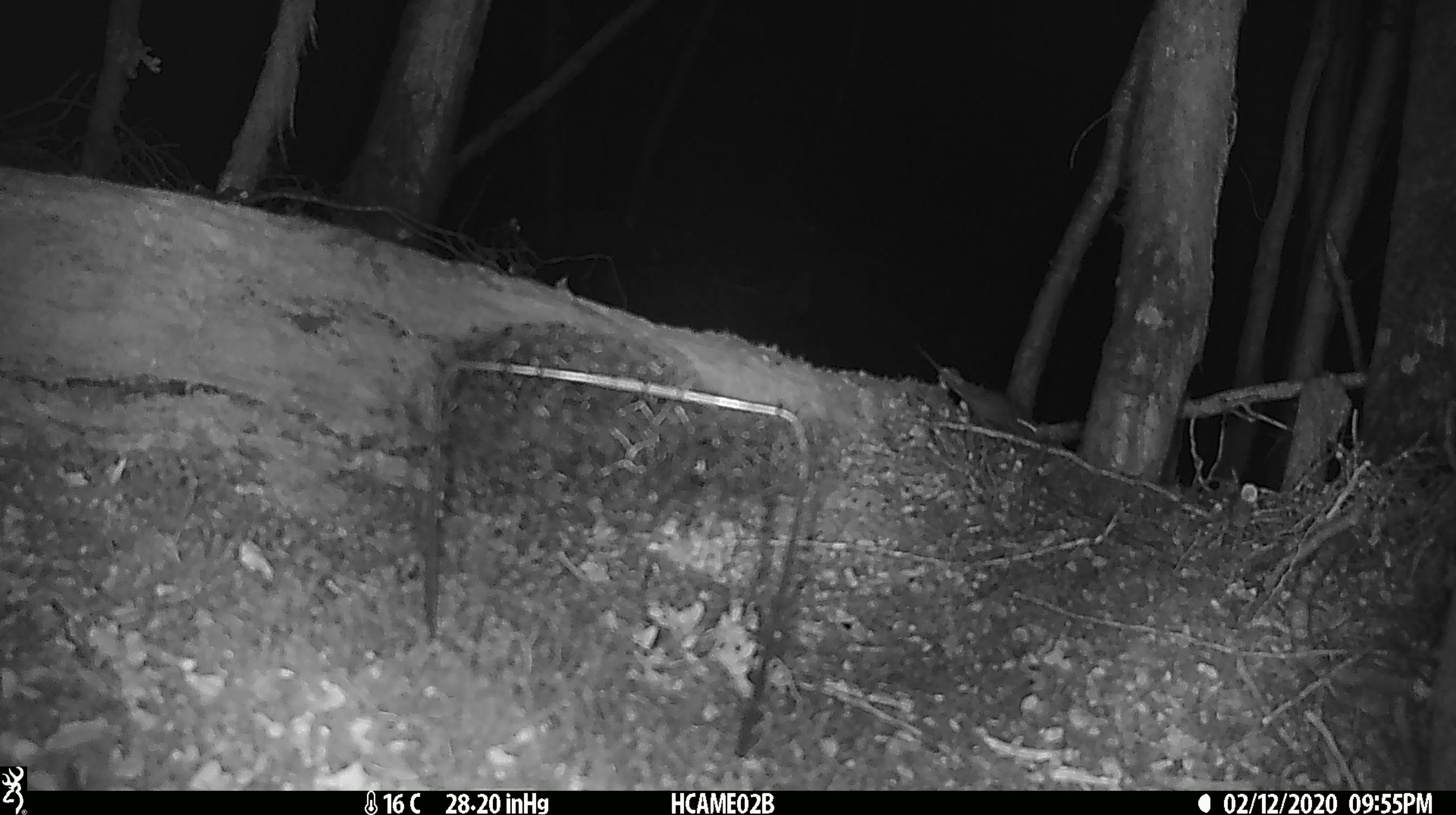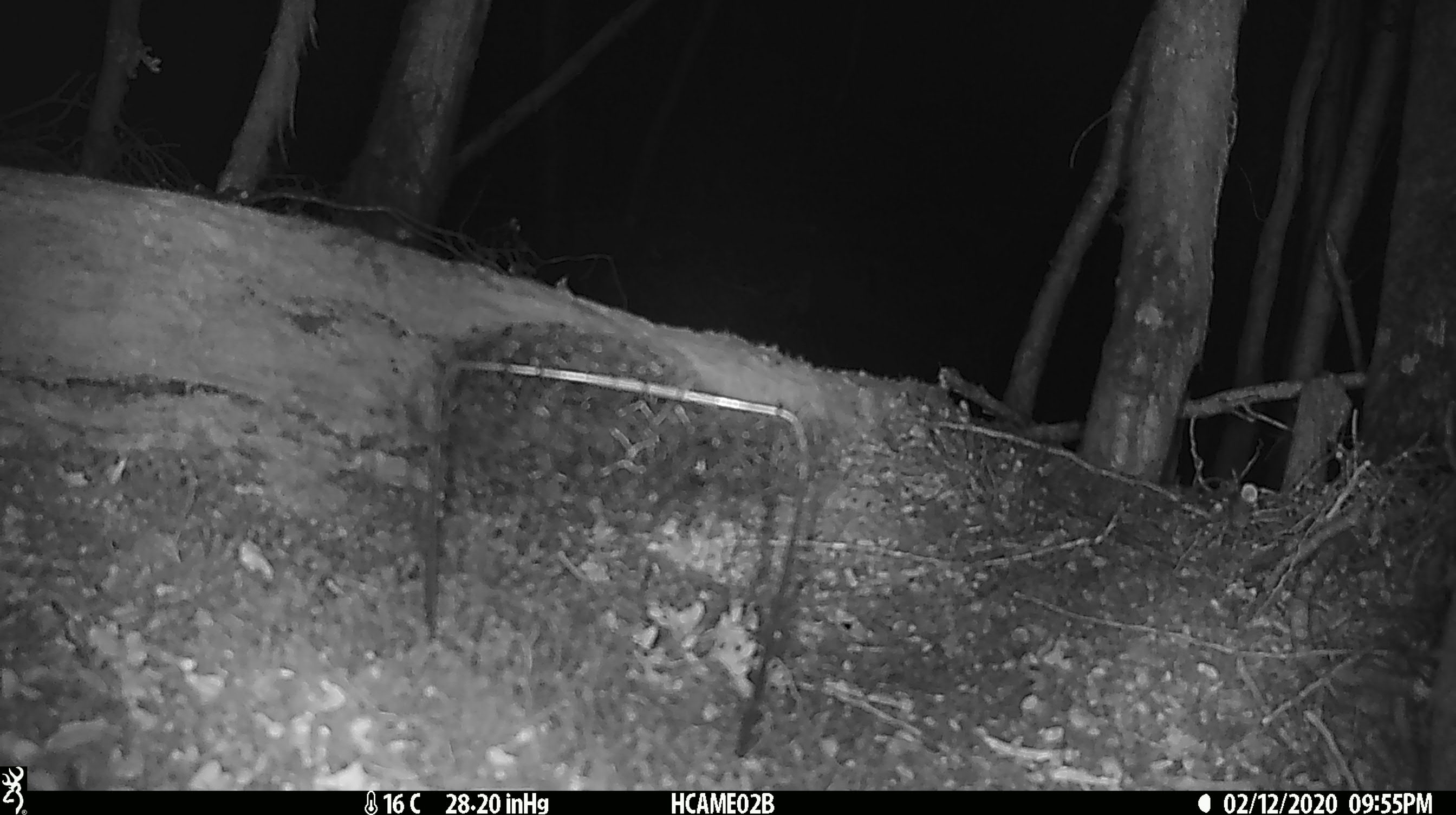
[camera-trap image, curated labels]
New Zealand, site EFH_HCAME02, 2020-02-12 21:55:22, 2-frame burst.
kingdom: Animalia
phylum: Chordata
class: Mammalia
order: Rodentia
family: Muridae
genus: Mus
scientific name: Mus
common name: mouse